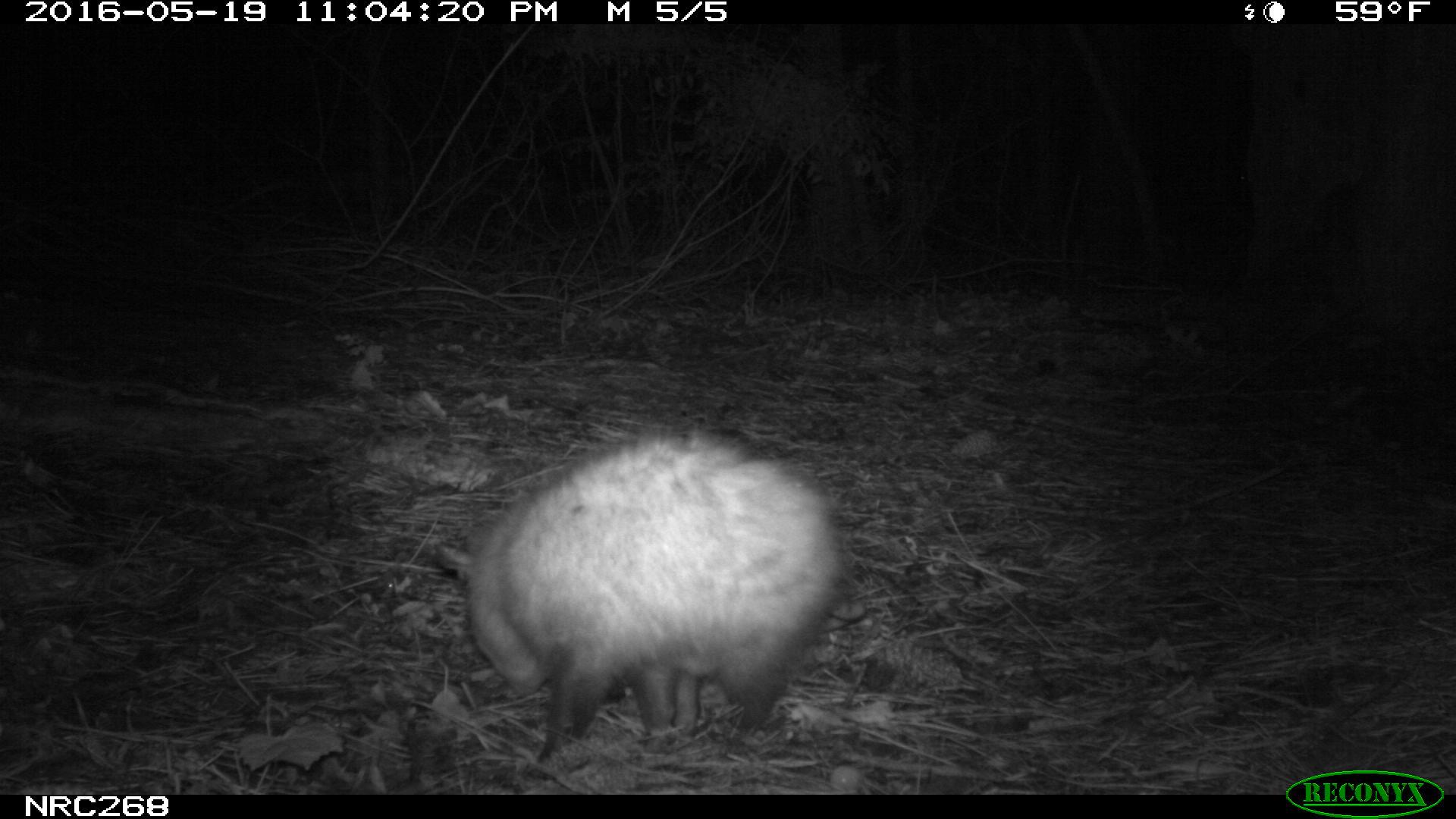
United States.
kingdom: Animalia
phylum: Chordata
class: Mammalia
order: Didelphimorphia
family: Didelphidae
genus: Didelphis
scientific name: Didelphis virginiana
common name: virginia opossum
Virginia Opossum (Didelphis virginiana).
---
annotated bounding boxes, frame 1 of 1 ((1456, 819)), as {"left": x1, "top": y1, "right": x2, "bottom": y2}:
Virginia Opossum: {"left": 421, "top": 427, "right": 852, "bottom": 770}